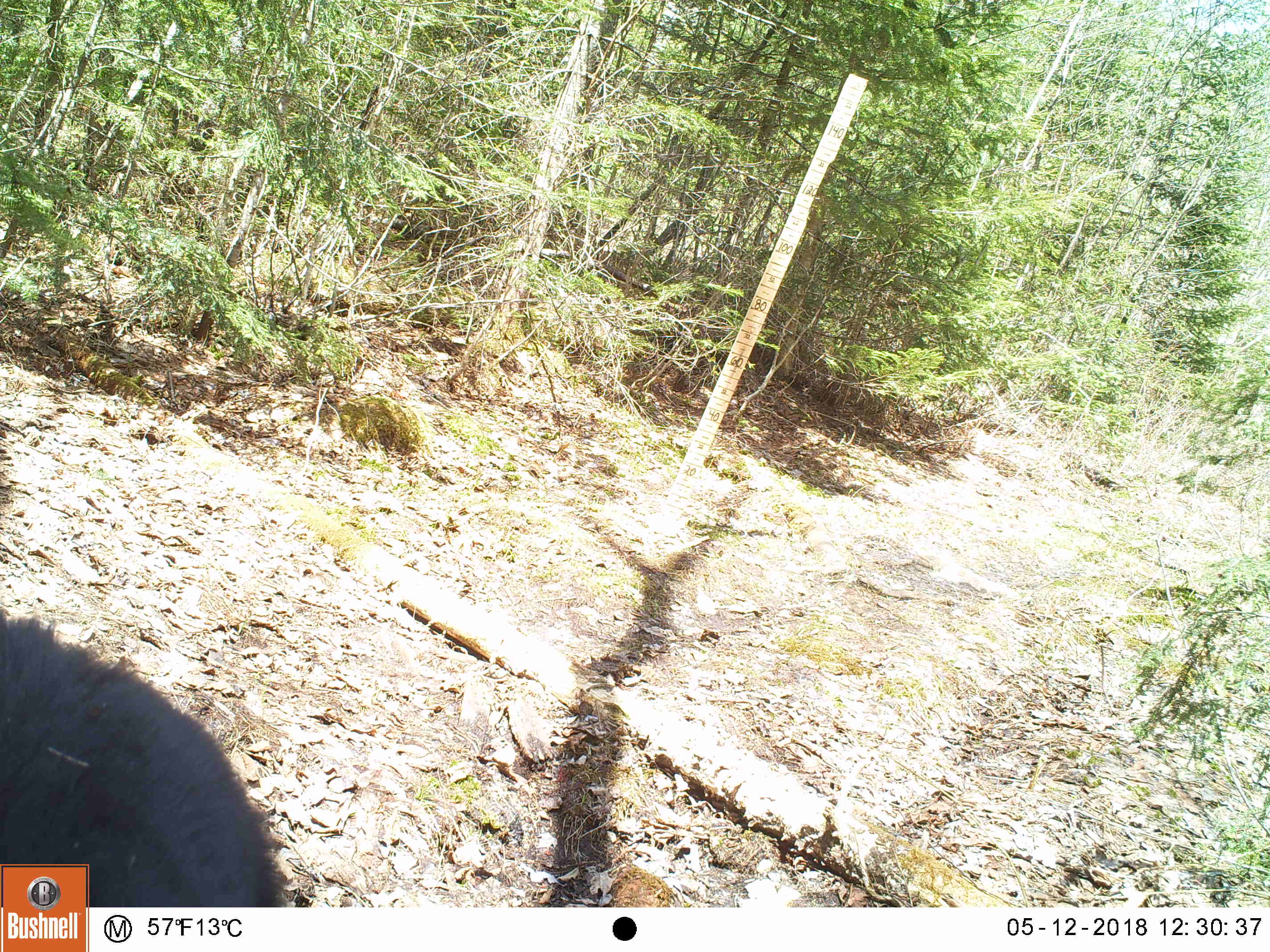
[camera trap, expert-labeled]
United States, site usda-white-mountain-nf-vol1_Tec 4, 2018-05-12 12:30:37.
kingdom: Animalia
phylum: Chordata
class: Mammalia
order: Carnivora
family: Ursidae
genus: Ursus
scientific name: Ursus americanus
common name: black bear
Black bear (Ursus americanus).